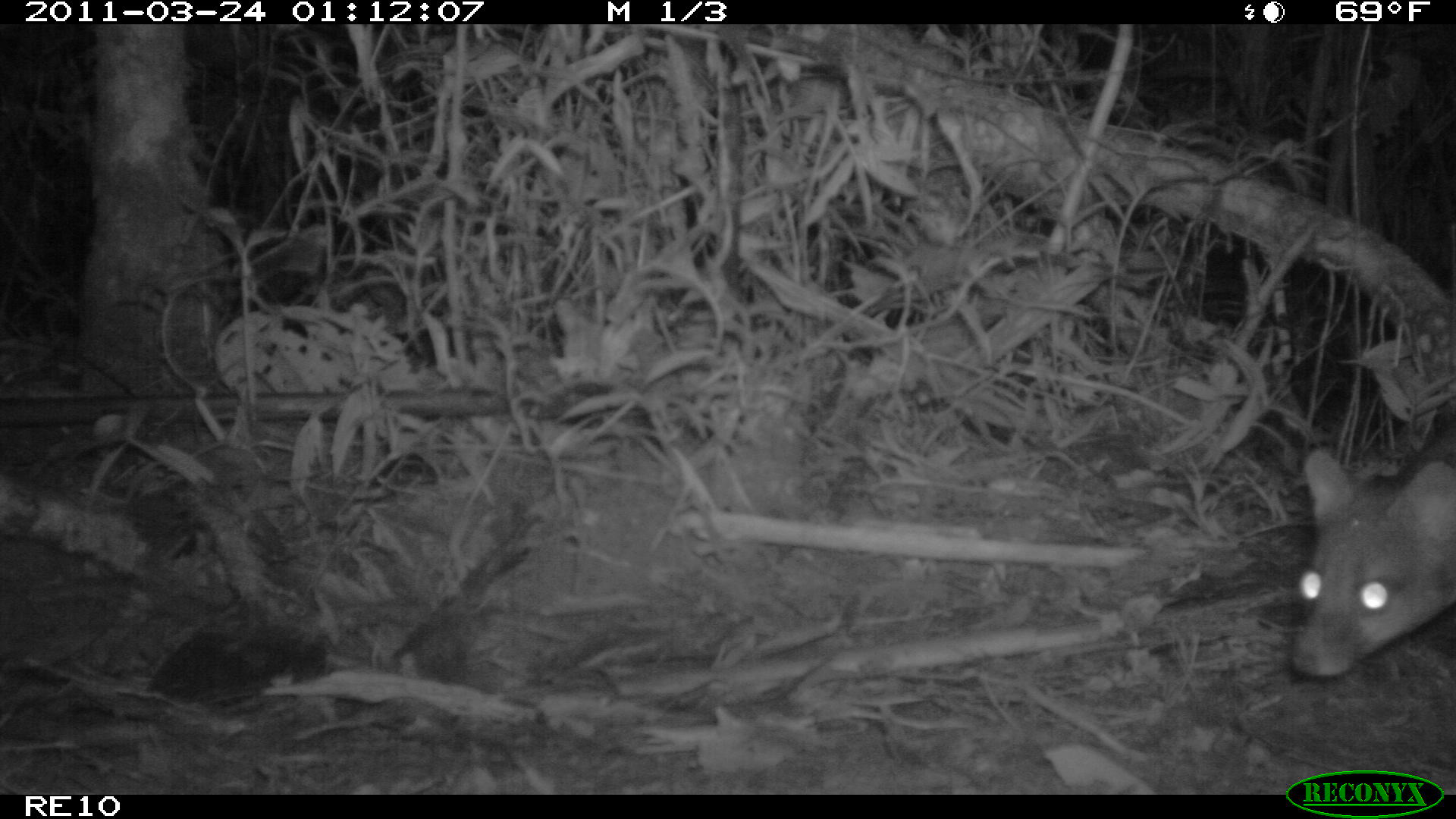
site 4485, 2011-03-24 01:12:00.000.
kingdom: Animalia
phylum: Chordata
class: Mammalia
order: Carnivora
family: Eupleridae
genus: Fossa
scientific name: Fossa fossana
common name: fanaloka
Fossa fossana (fanaloka), count 1.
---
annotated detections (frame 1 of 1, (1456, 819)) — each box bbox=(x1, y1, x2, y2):
fossa fossana: bbox=(1287, 402, 1454, 680)